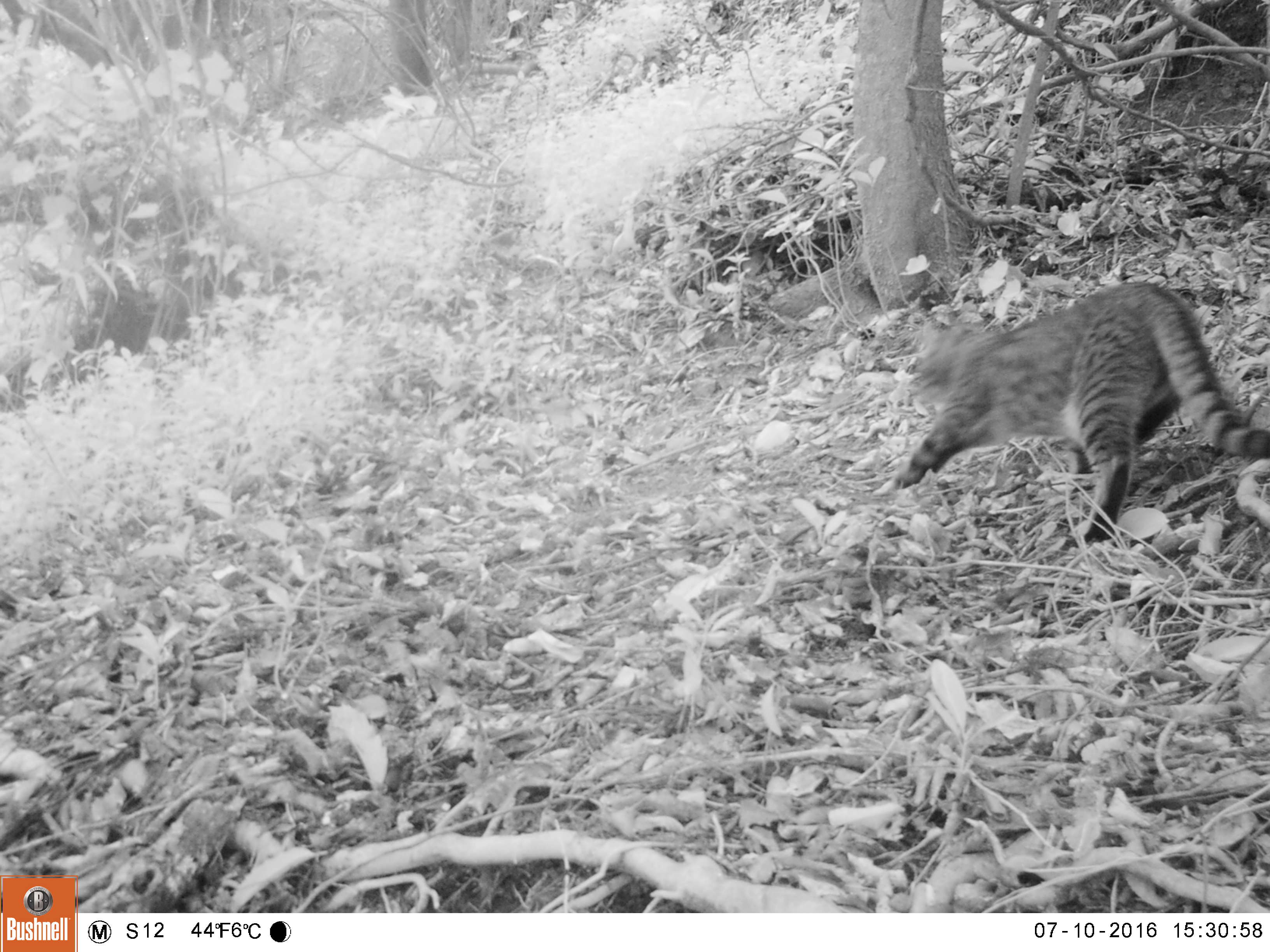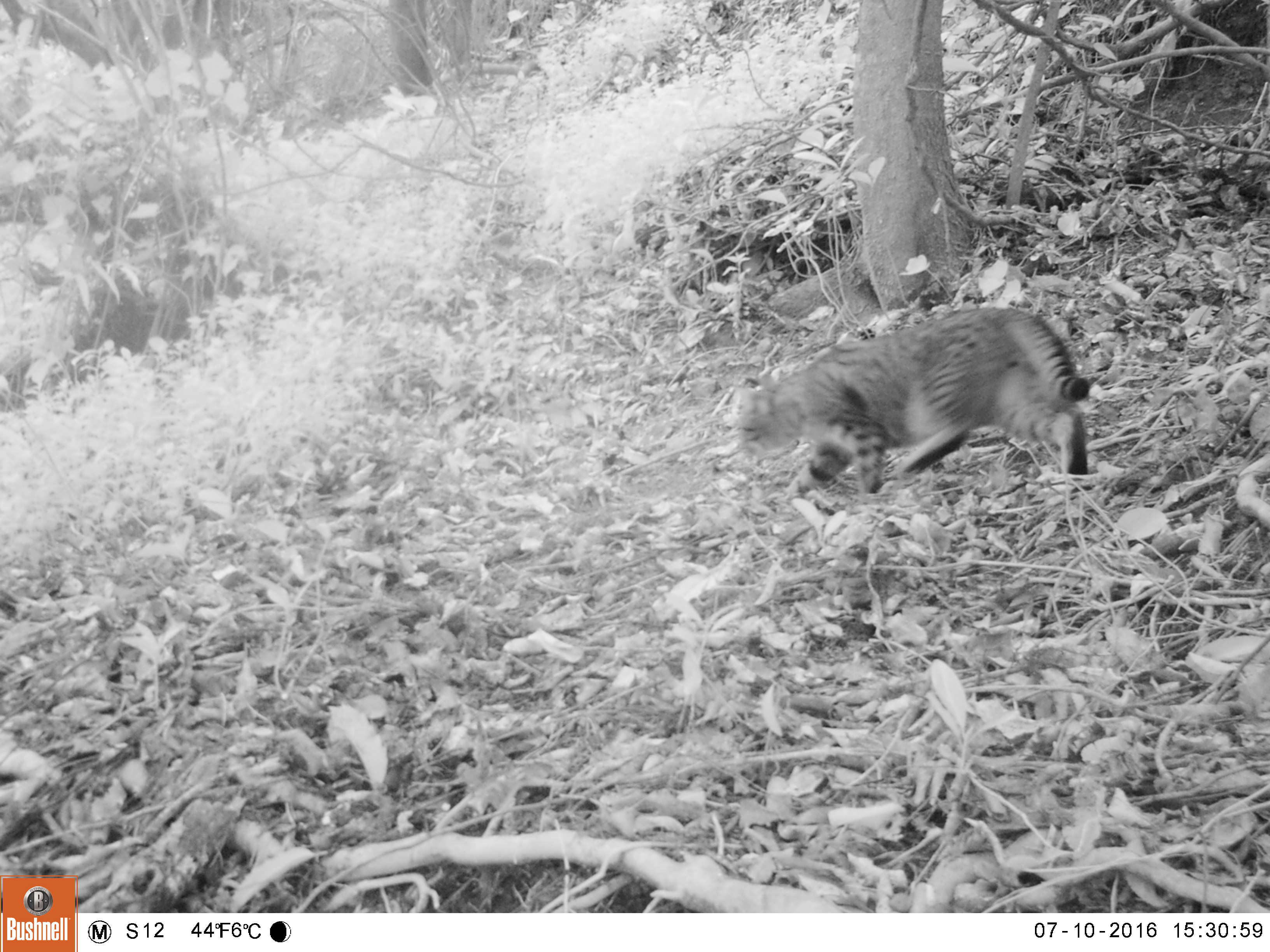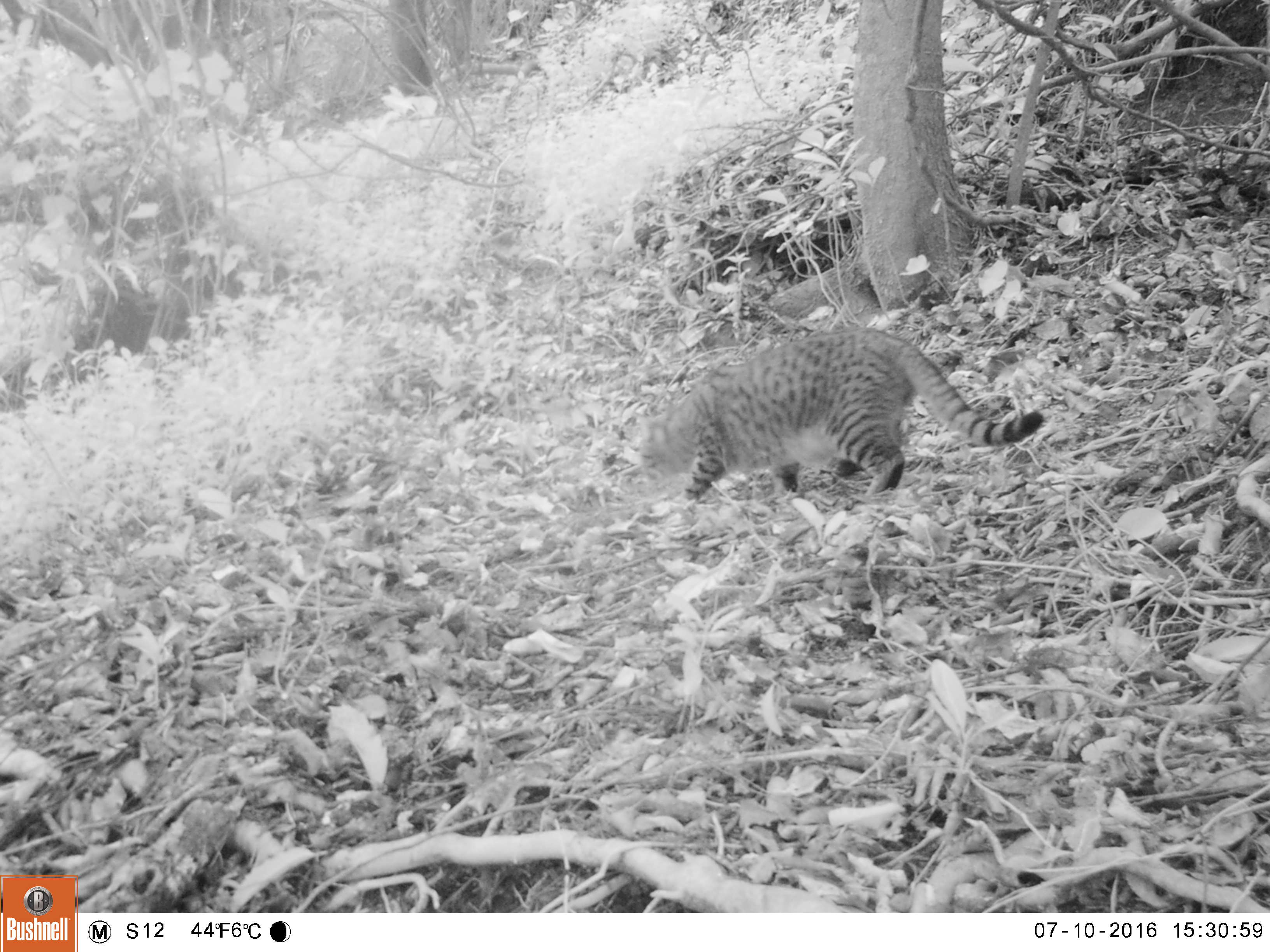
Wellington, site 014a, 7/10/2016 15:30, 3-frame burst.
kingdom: Animalia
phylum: Chordata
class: Mammalia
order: Carnivora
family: Felidae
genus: Felis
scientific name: Felis catus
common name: cat